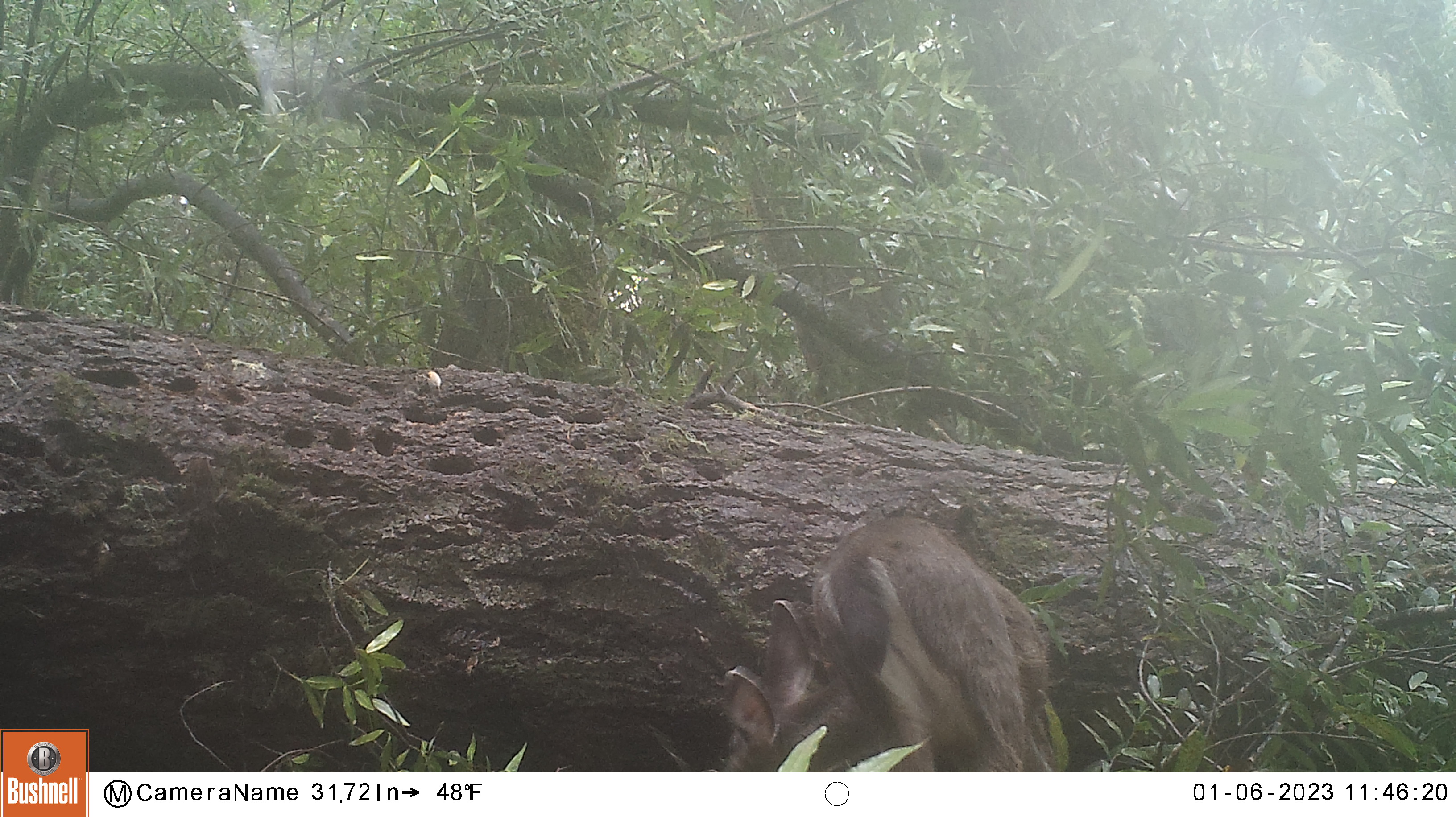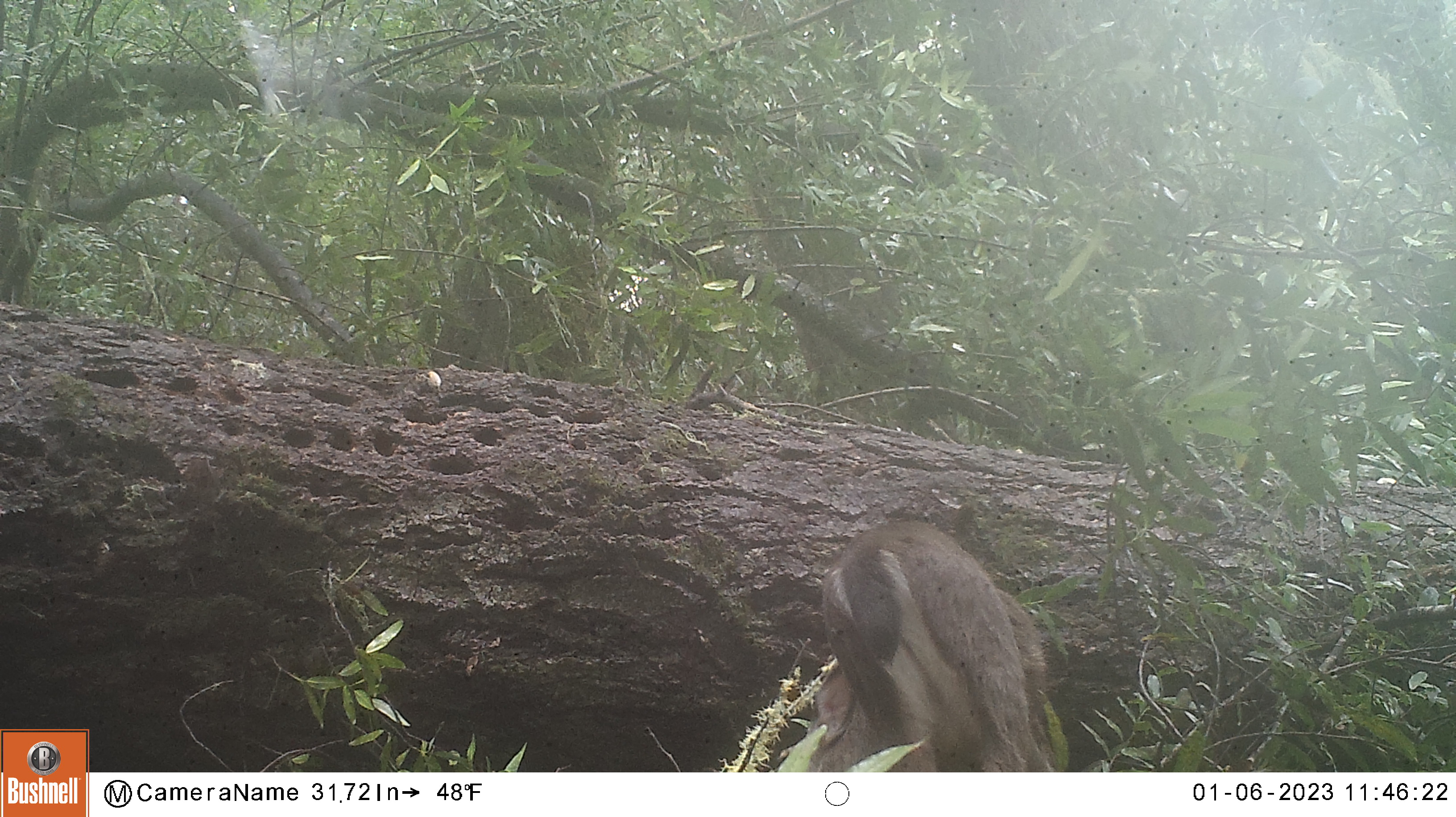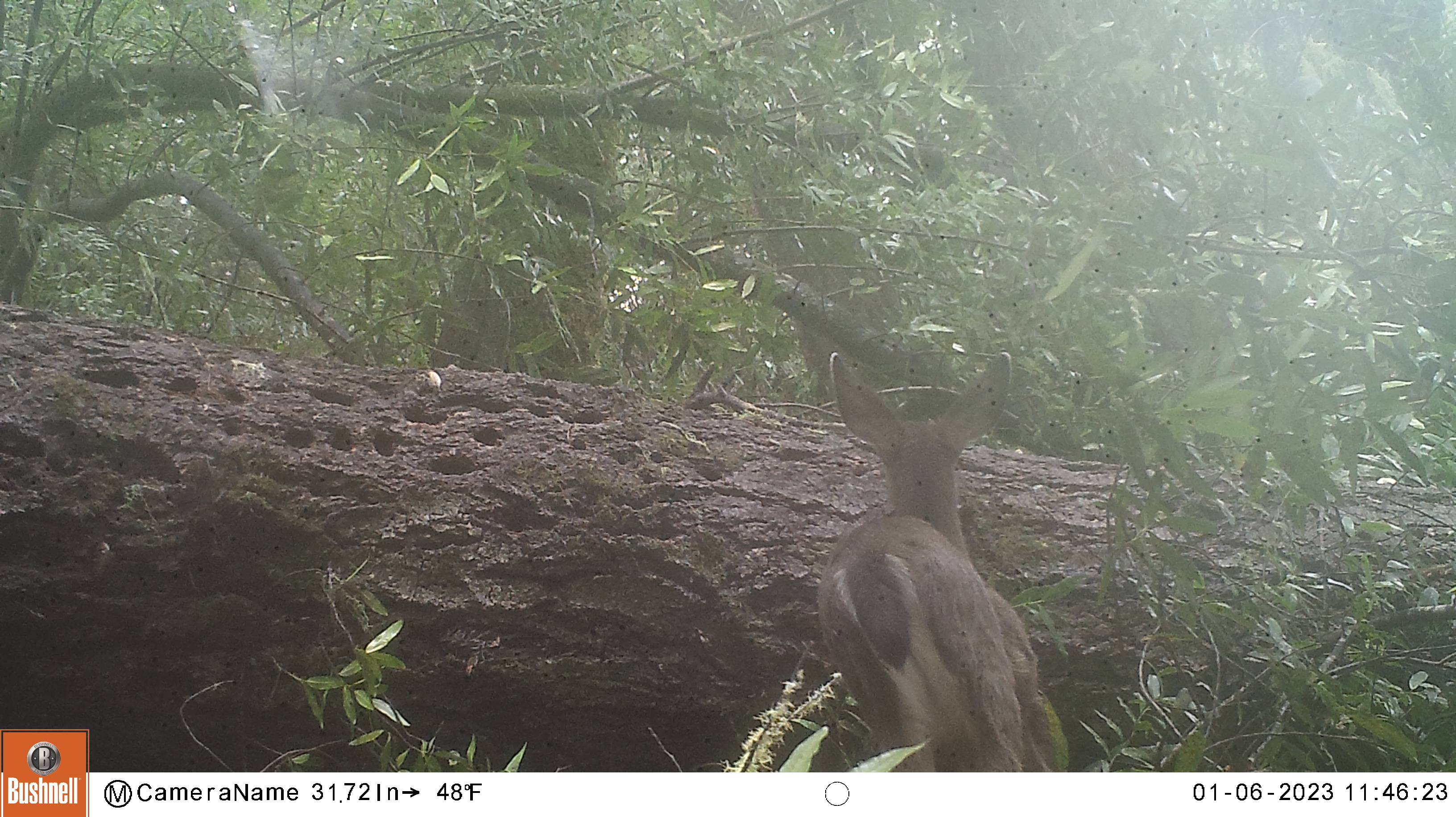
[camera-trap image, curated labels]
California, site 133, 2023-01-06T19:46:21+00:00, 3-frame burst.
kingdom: Animalia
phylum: Chordata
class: Mammalia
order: Artiodactyla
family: Cervidae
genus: Odocoileus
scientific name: Odocoileus hemionus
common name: mule deer